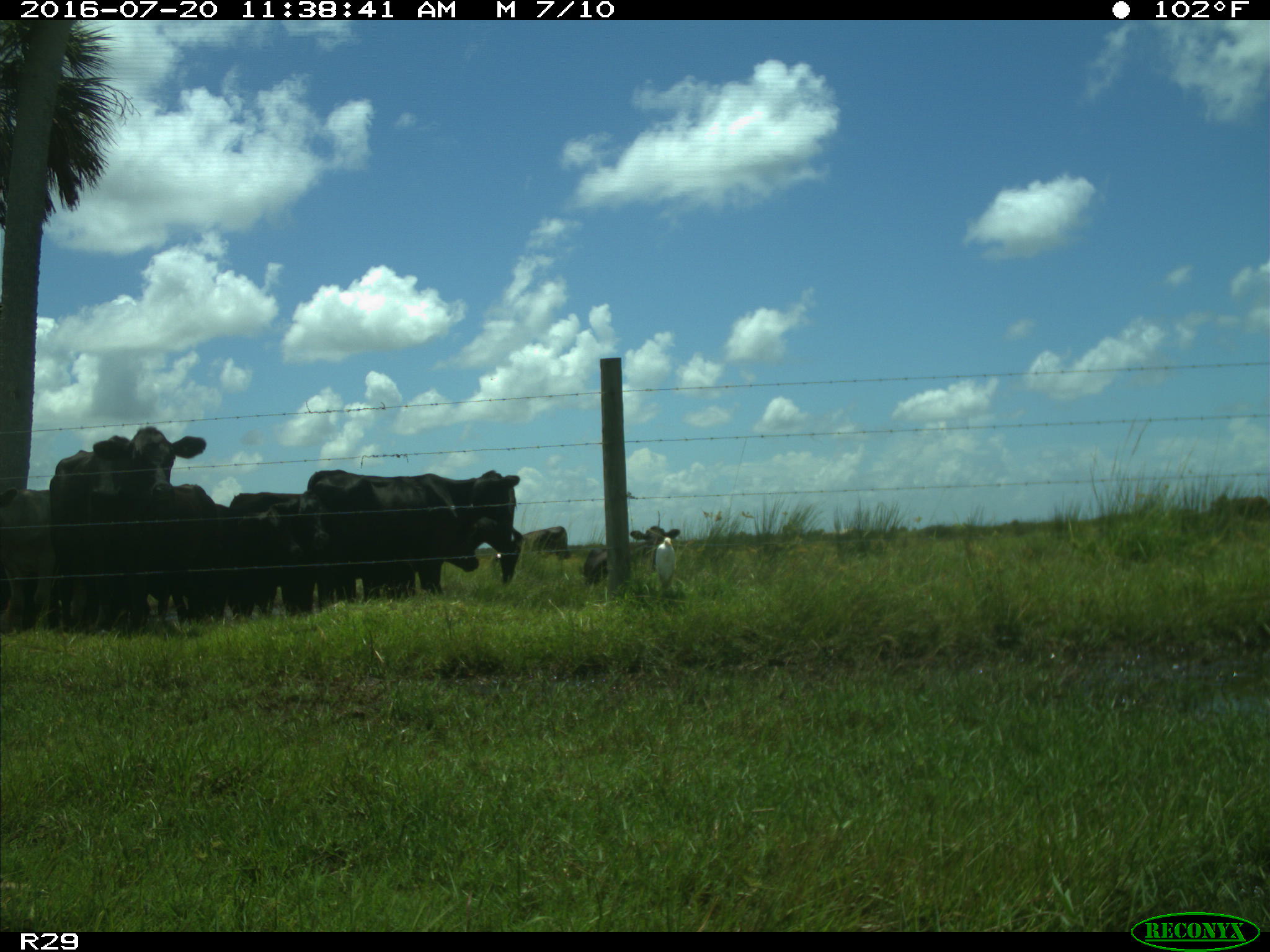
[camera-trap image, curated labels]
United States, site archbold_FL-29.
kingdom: Animalia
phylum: Chordata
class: Mammalia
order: Artiodactyla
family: Bovidae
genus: Bos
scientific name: Bos taurus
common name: domestic cow